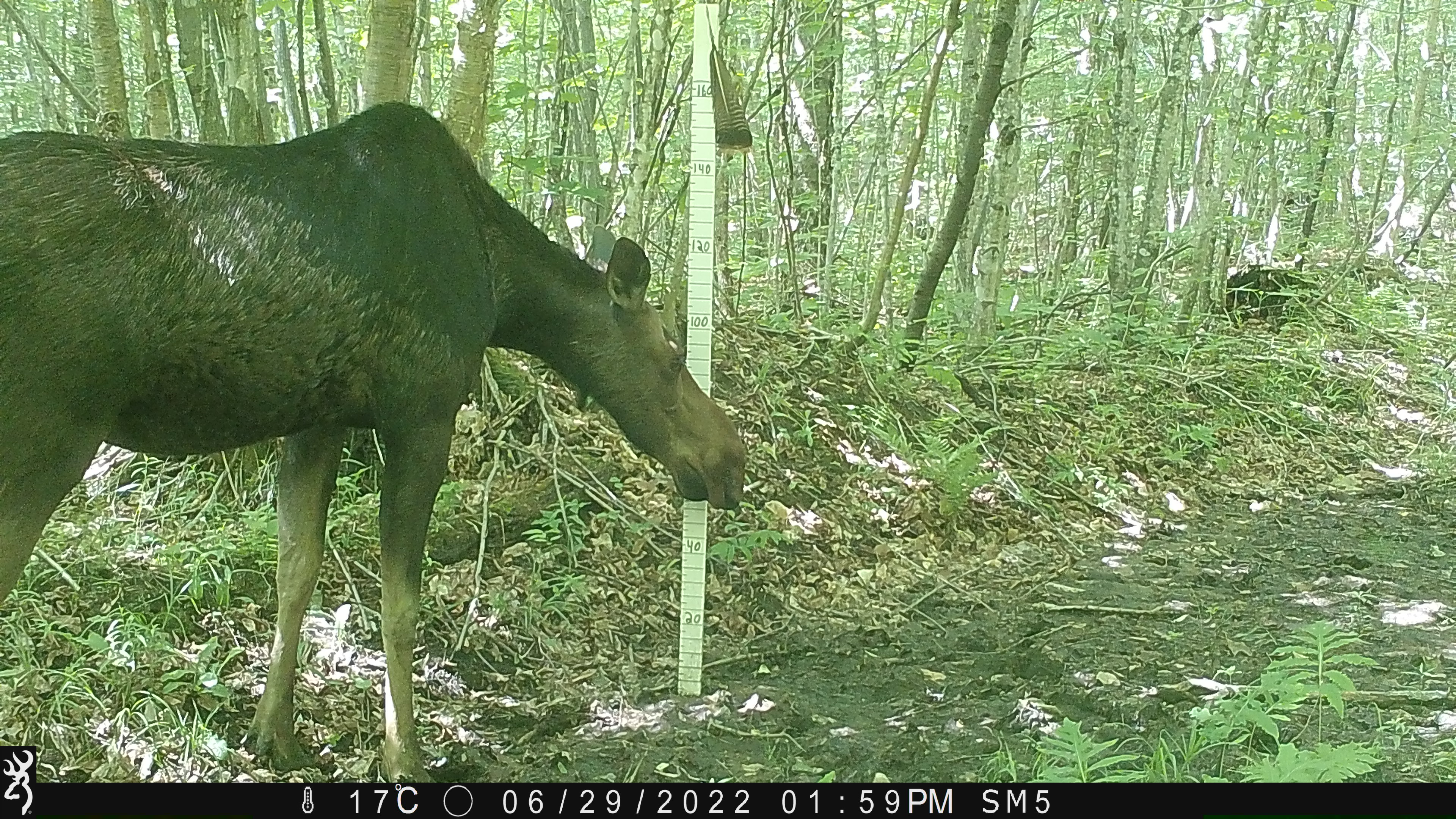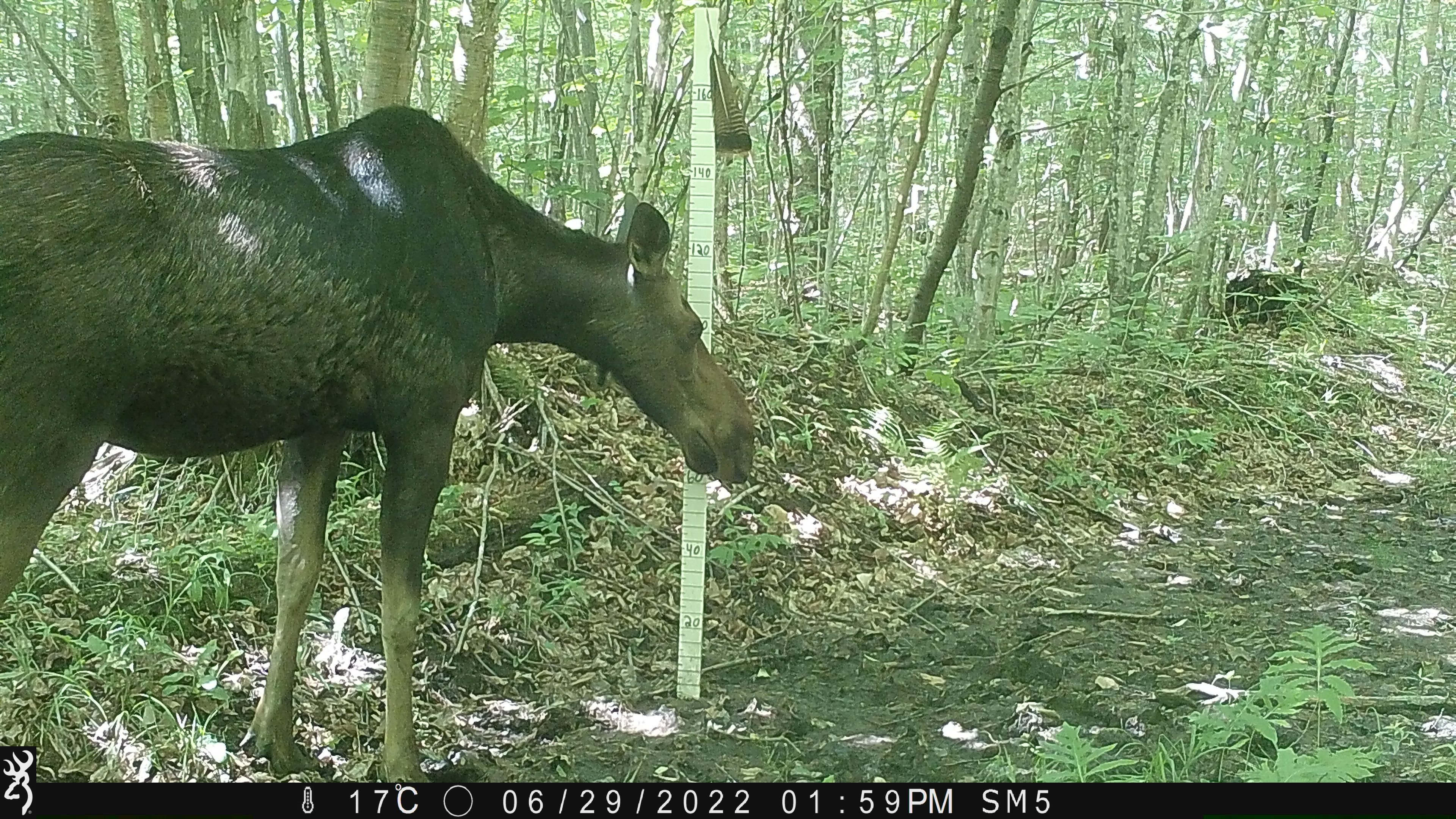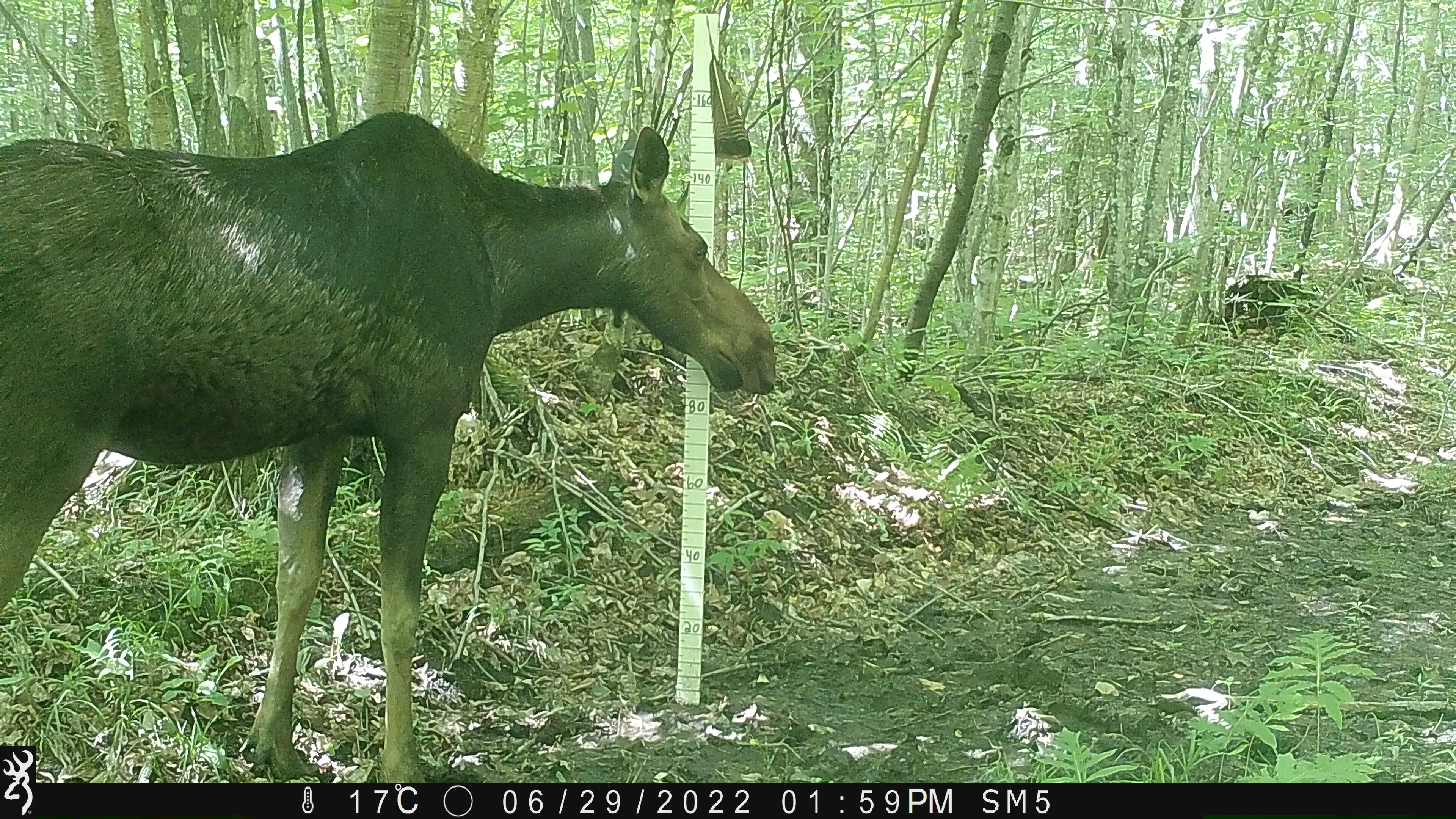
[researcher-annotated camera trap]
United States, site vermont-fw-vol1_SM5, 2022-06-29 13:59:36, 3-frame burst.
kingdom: Animalia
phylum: Chordata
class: Mammalia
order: Artiodactyla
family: Cervidae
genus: Alces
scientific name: Alces alces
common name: moose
Moose (Alces alces).